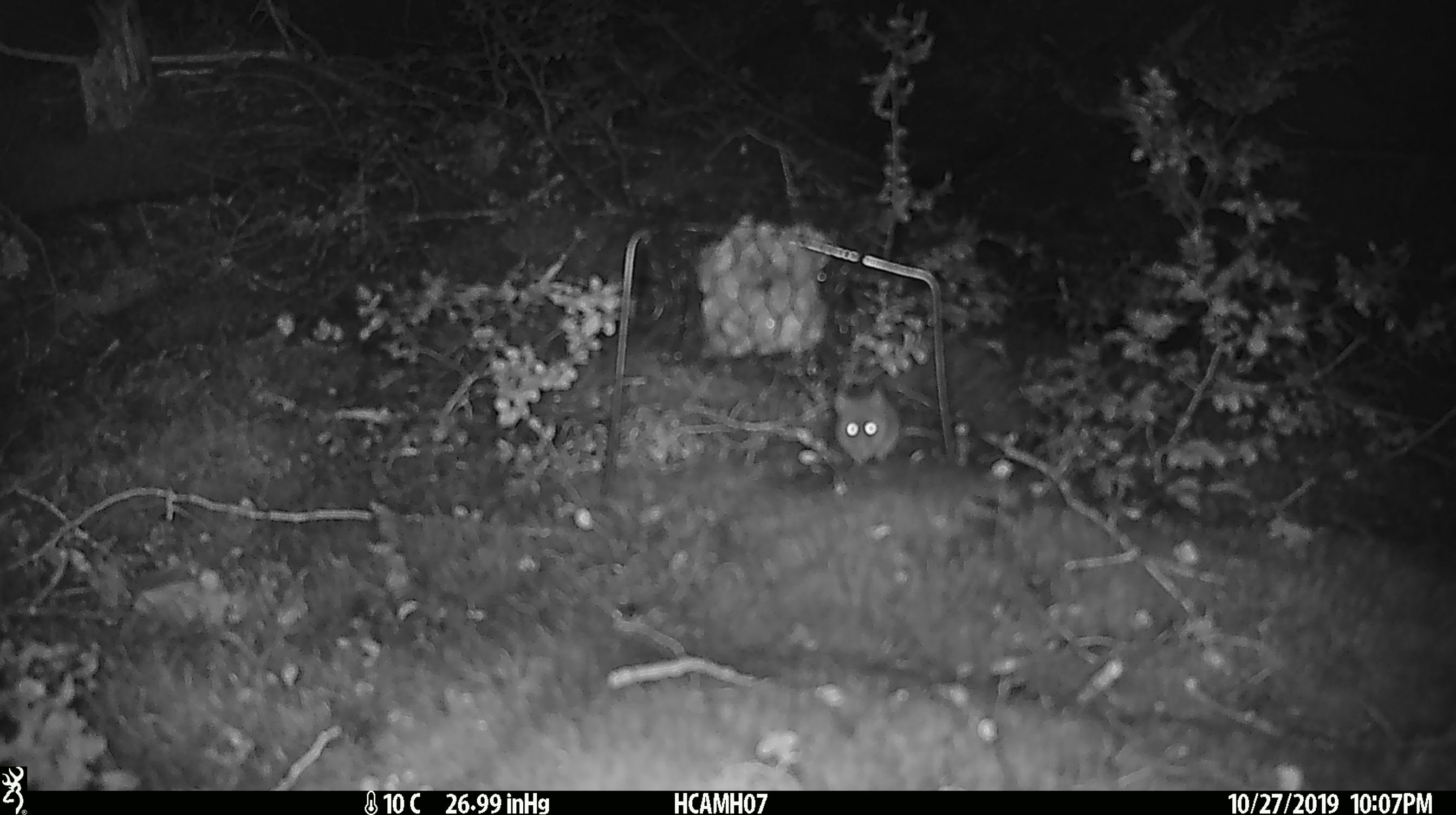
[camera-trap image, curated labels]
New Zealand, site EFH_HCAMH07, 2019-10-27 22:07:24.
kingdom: Animalia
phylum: Chordata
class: Mammalia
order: Rodentia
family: Muridae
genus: Mus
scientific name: Mus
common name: mouse